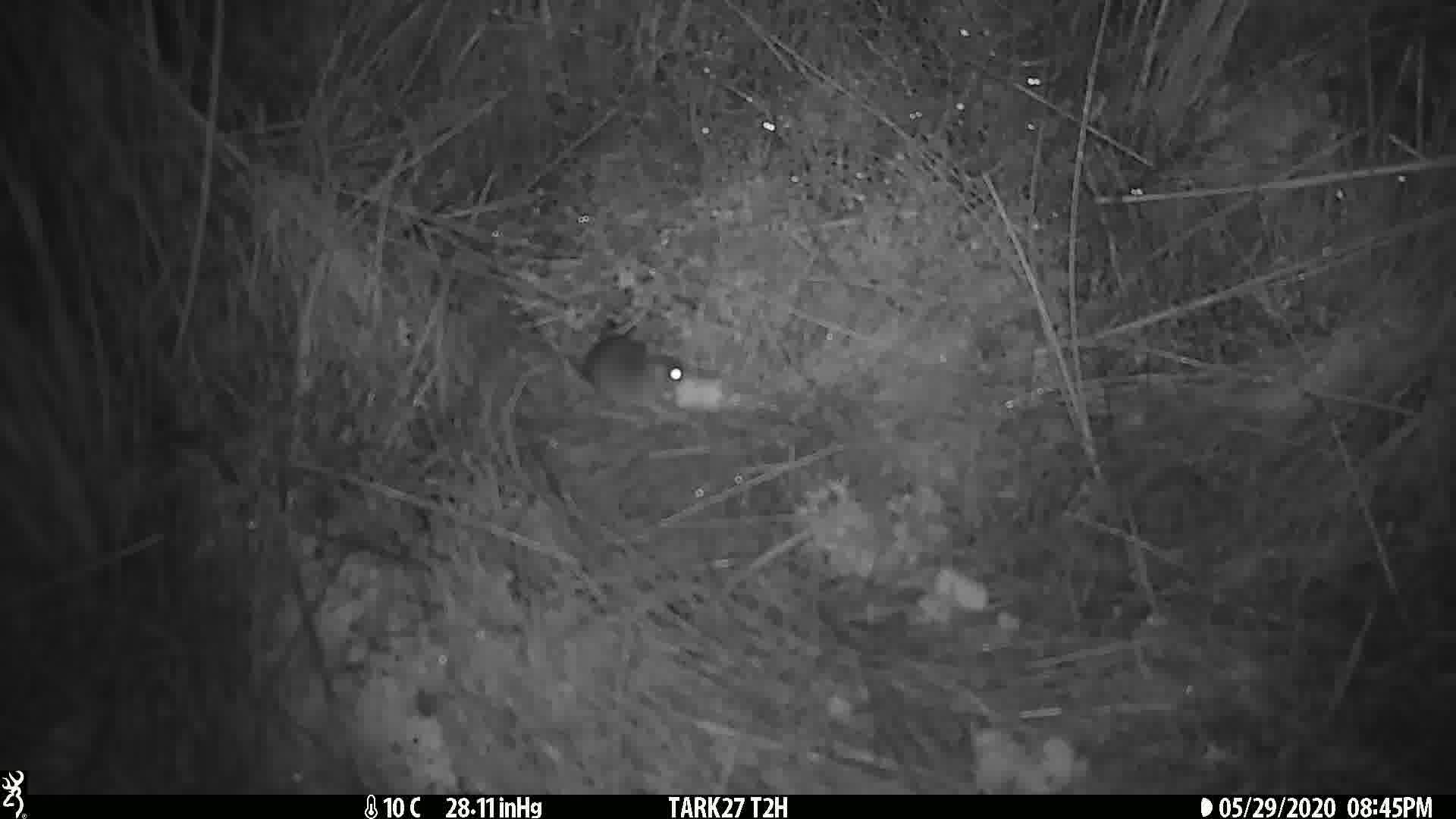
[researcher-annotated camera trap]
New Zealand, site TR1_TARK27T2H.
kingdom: Animalia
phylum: Chordata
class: Mammalia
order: Rodentia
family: Muridae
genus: Mus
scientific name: Mus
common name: mouse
Mouse (Mus).